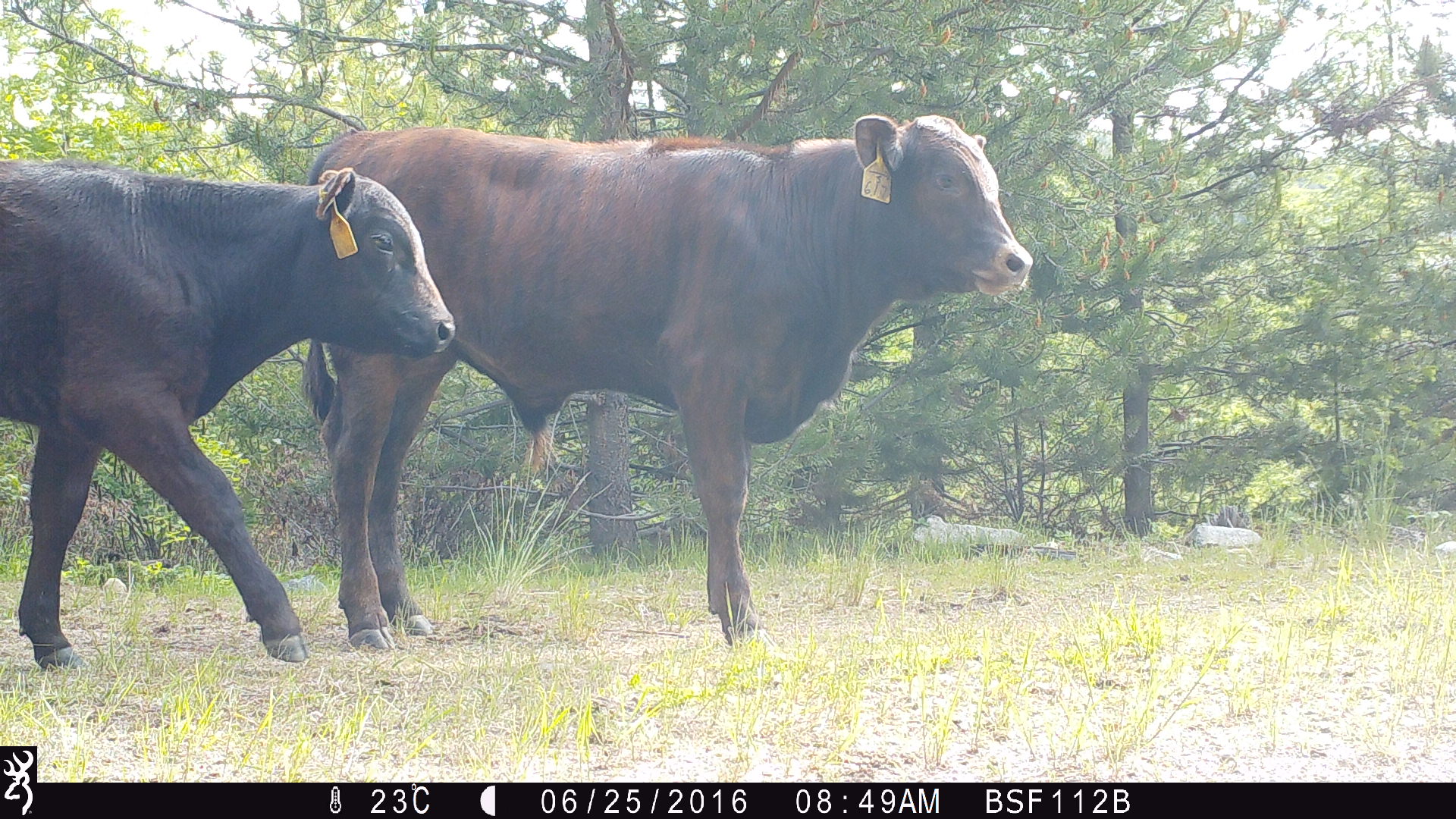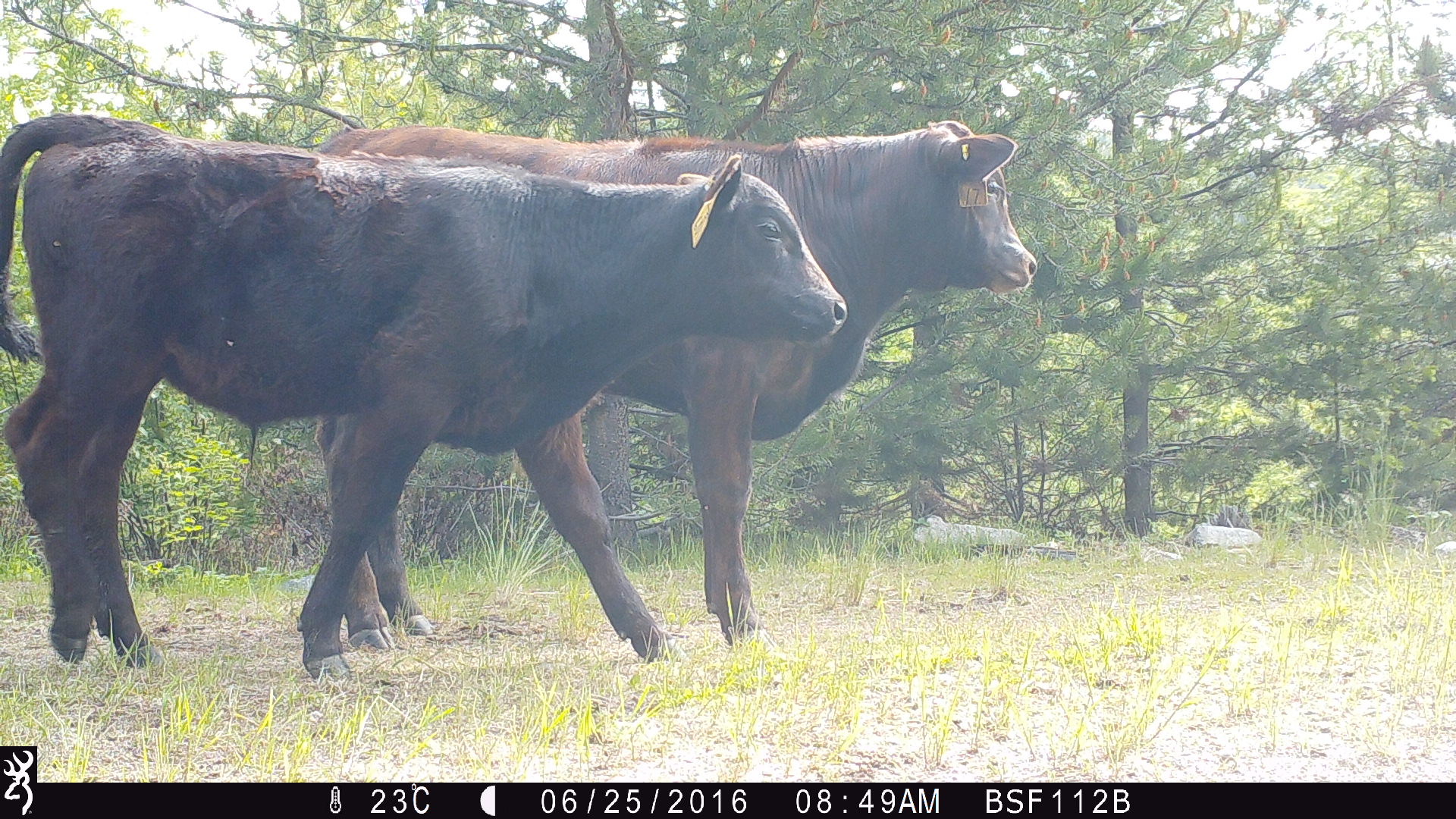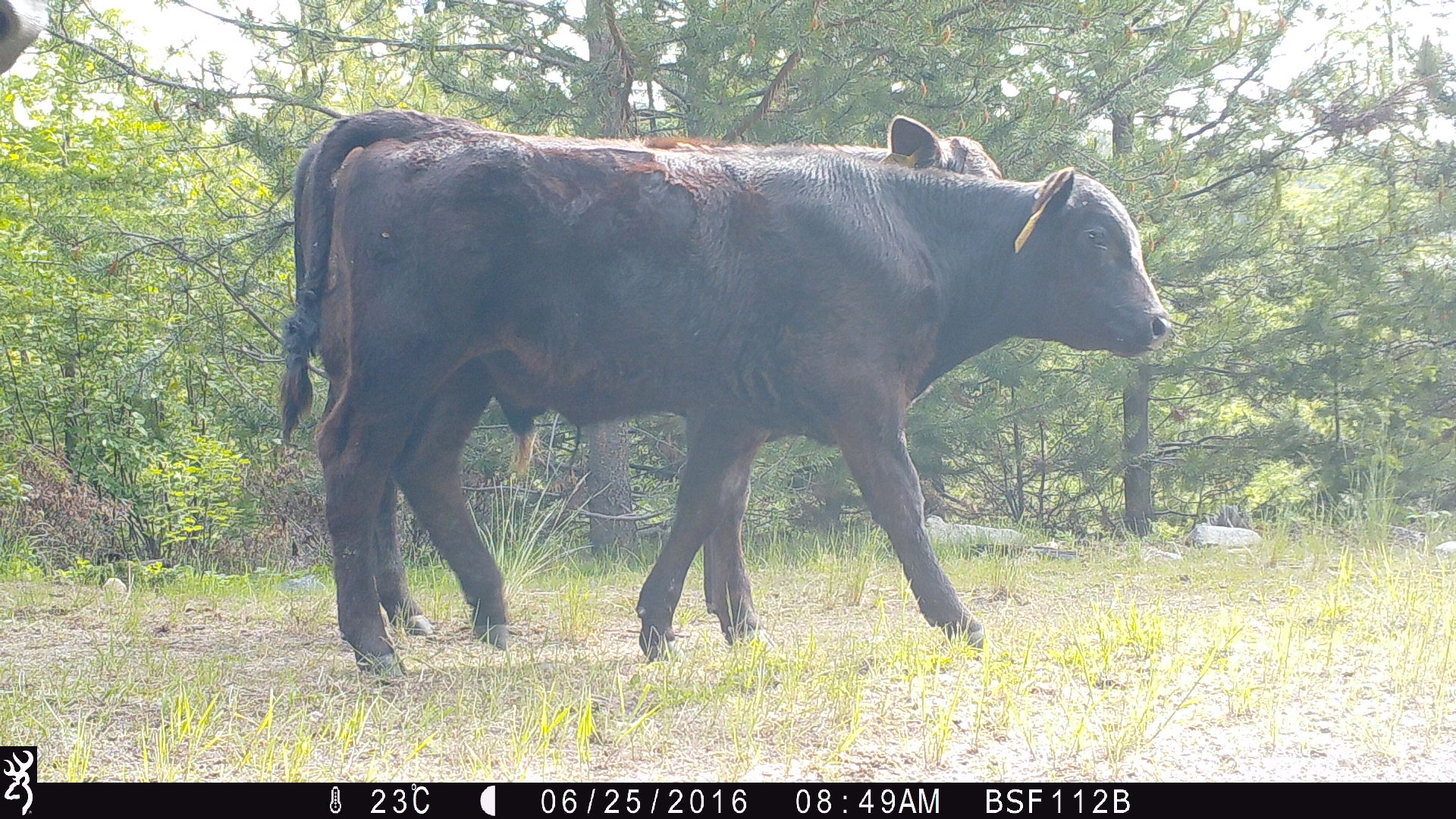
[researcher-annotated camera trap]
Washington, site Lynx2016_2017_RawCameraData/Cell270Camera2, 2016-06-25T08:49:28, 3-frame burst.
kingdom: Animalia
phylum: Chordata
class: Mammalia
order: Artiodactyla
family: Bovidae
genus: Bos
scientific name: Bos taurus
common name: domestic cattle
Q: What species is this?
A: Domestic cattle (Bos taurus).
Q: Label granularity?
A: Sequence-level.